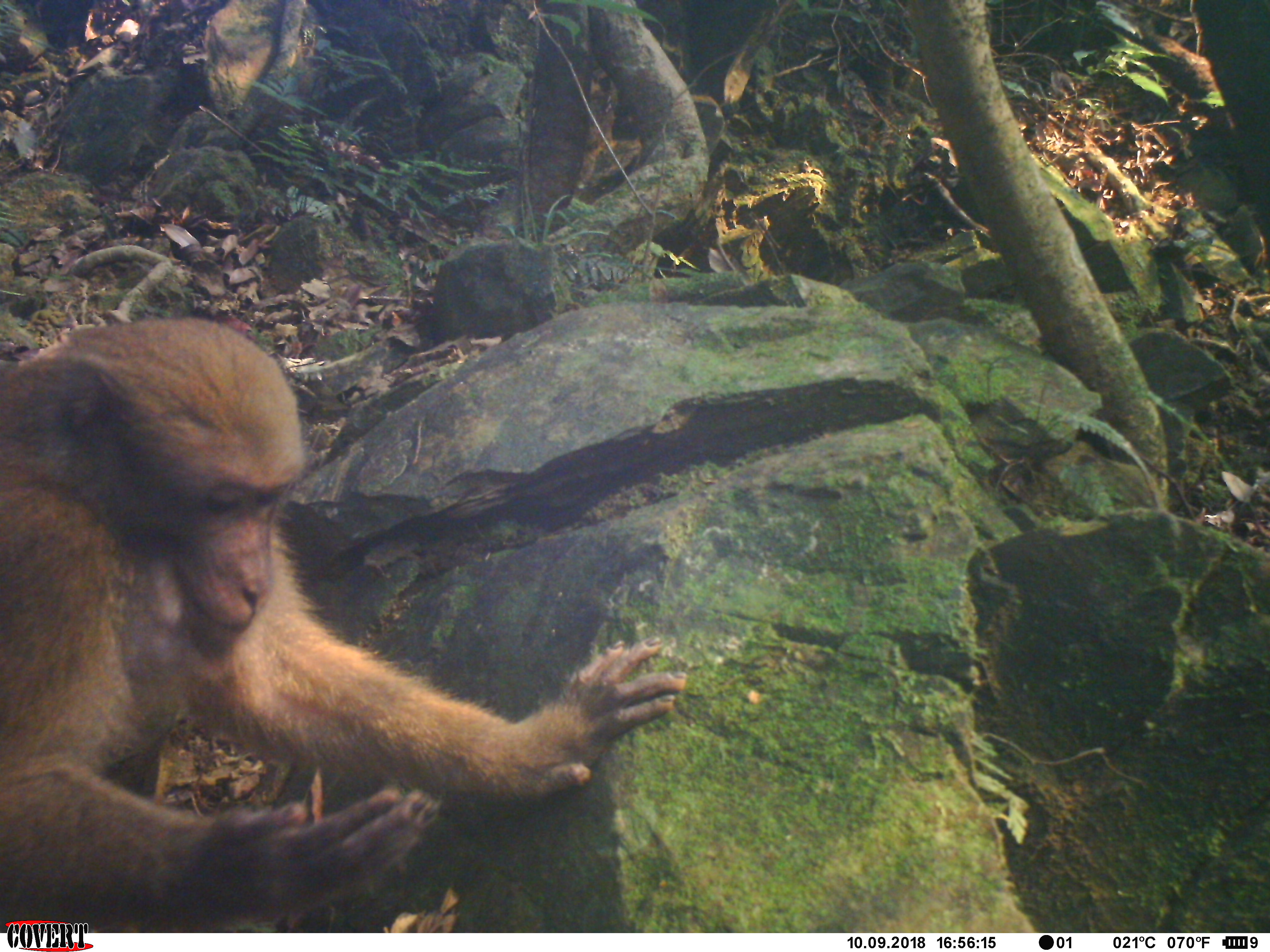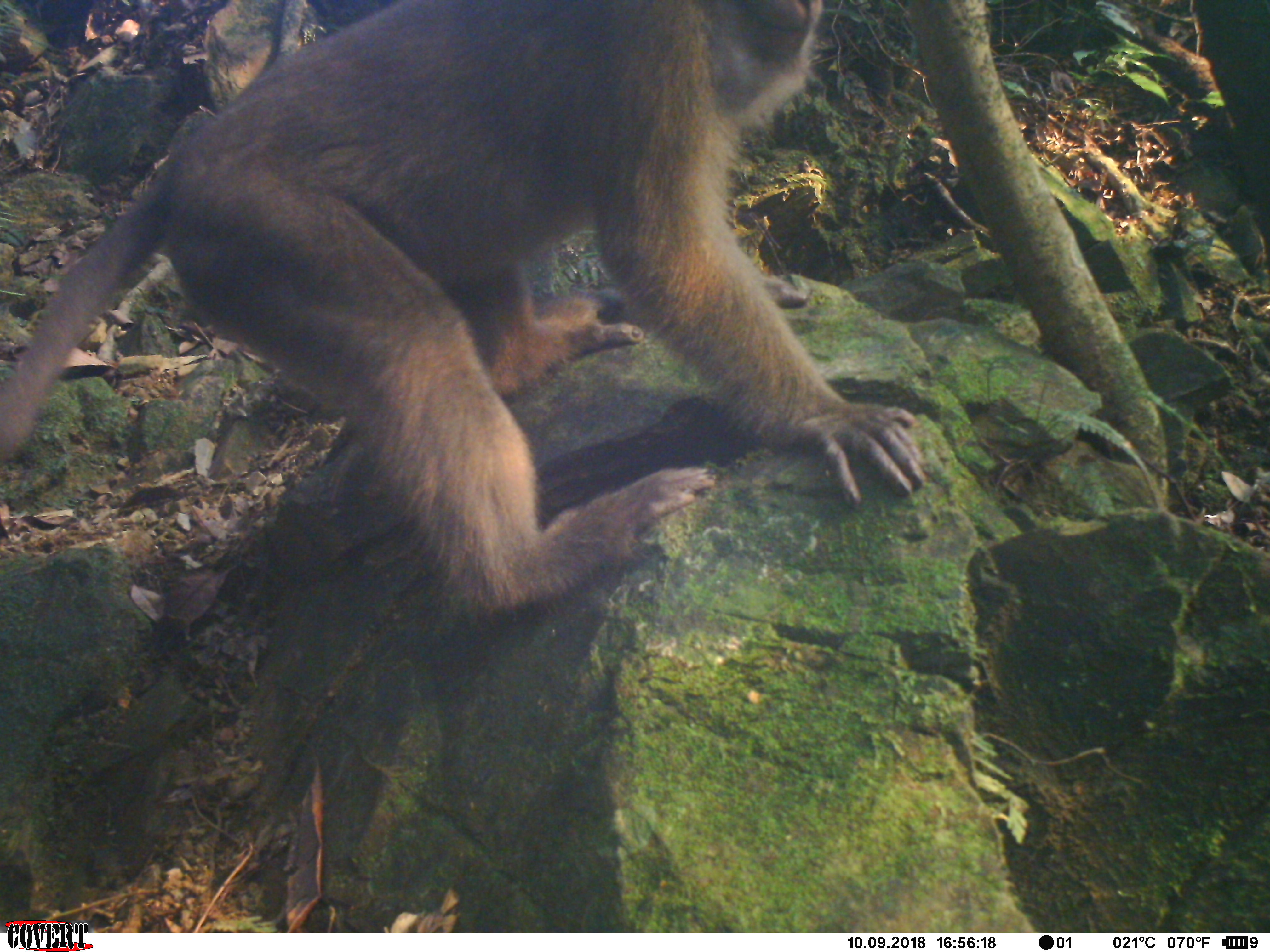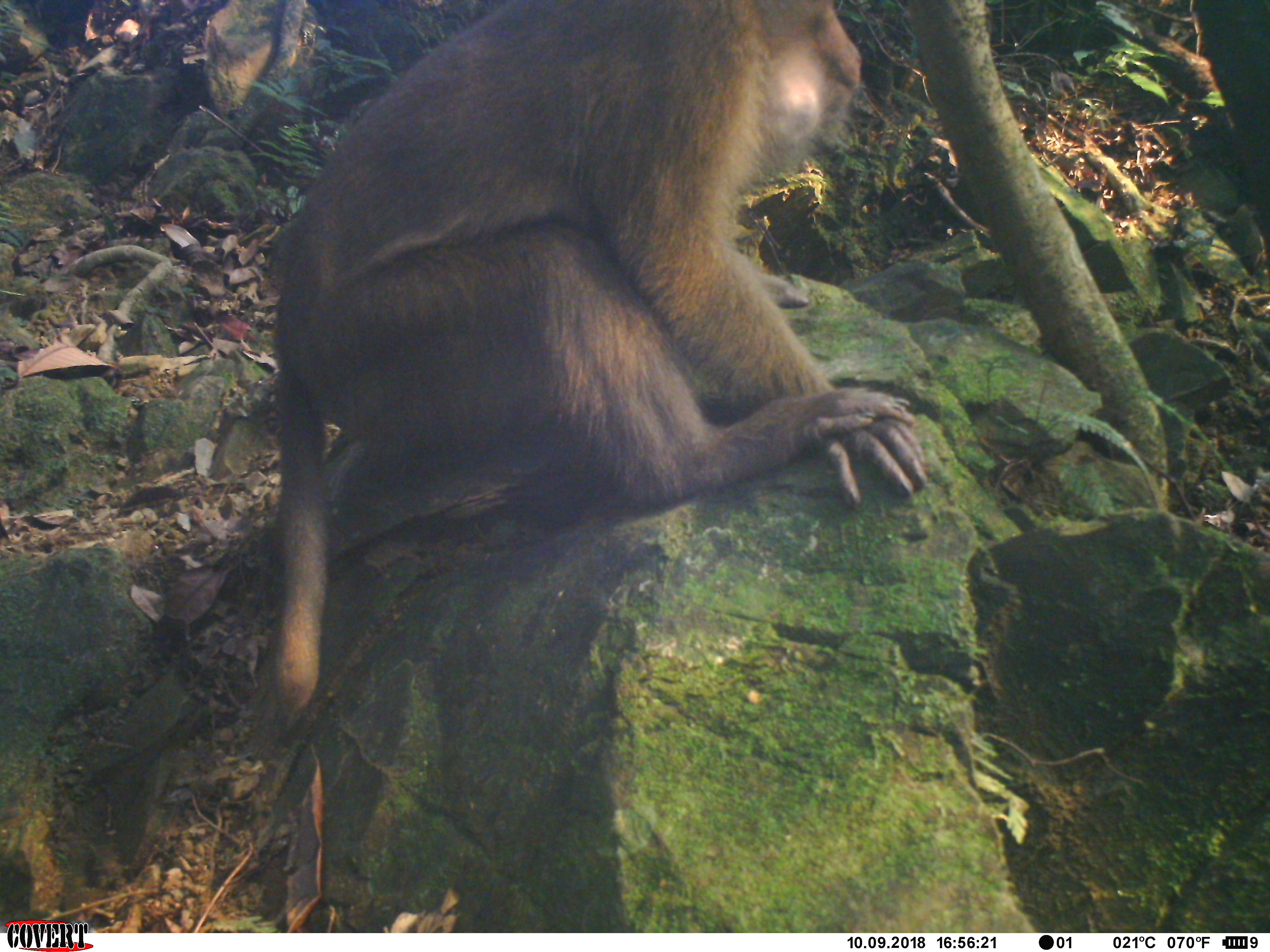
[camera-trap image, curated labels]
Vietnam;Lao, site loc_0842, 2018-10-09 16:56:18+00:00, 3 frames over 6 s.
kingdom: Animalia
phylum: Chordata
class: Mammalia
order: Primates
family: Cercopithecidae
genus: Macaca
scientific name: Macaca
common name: macaque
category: macaque not stump tailed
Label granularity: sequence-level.